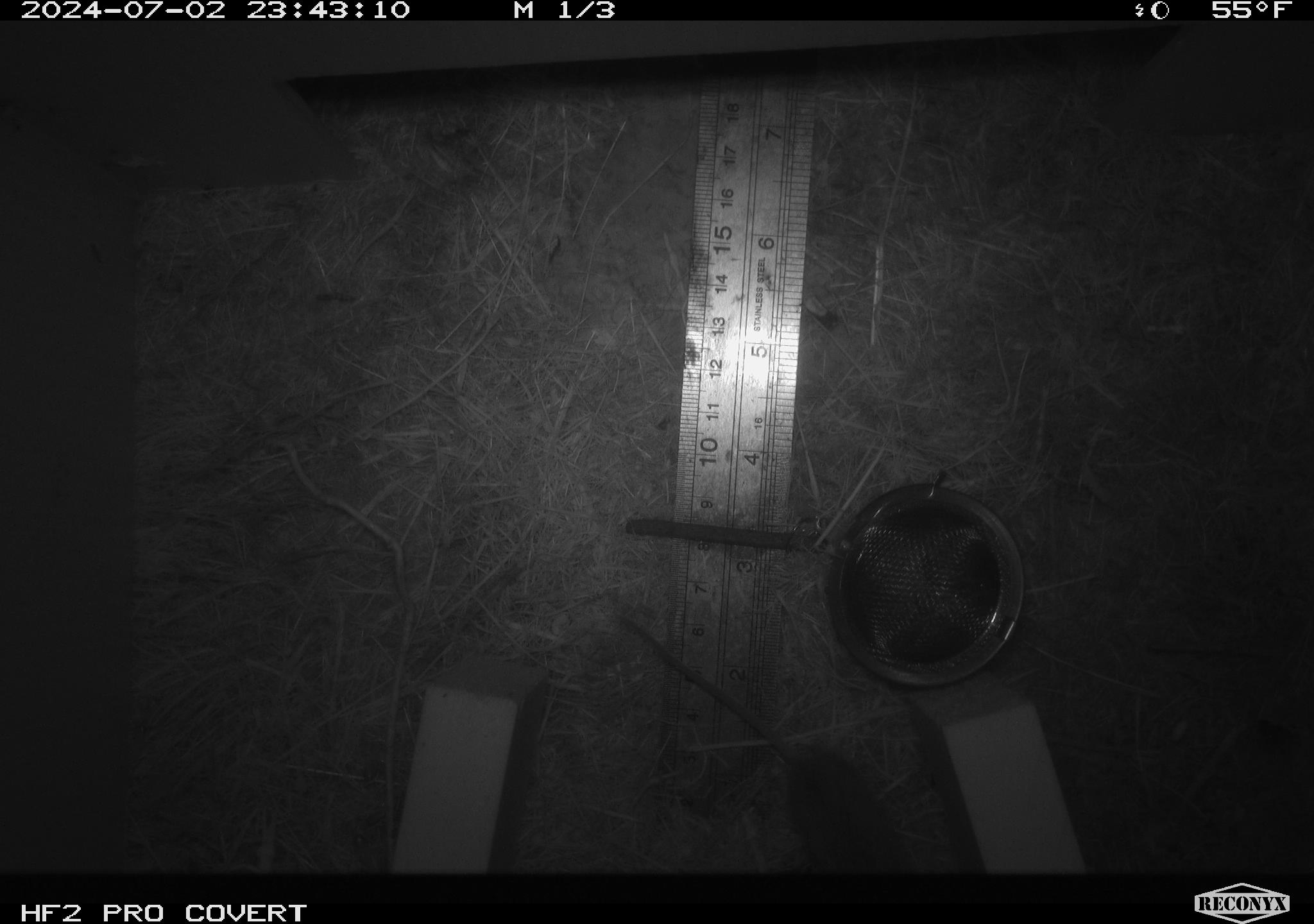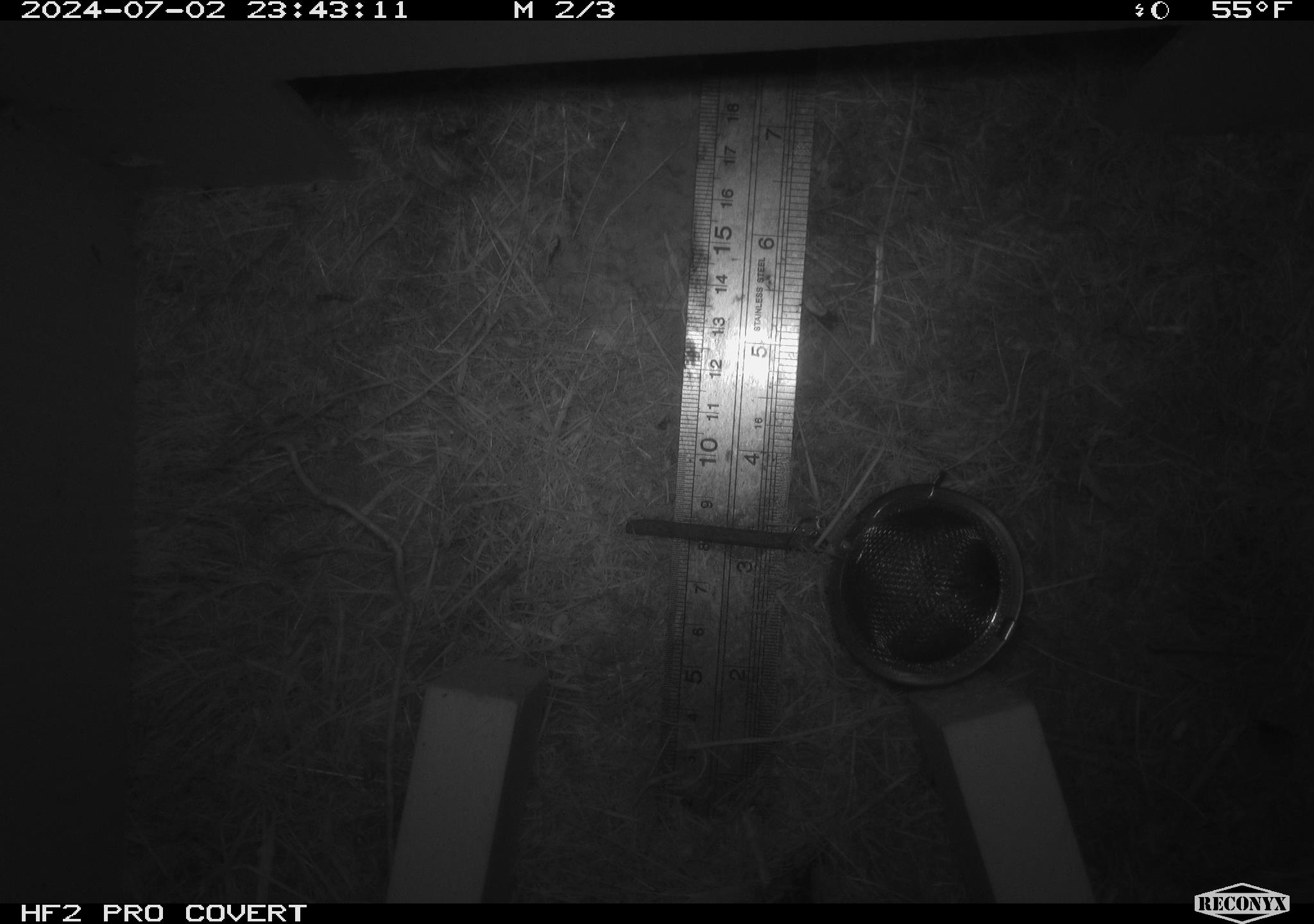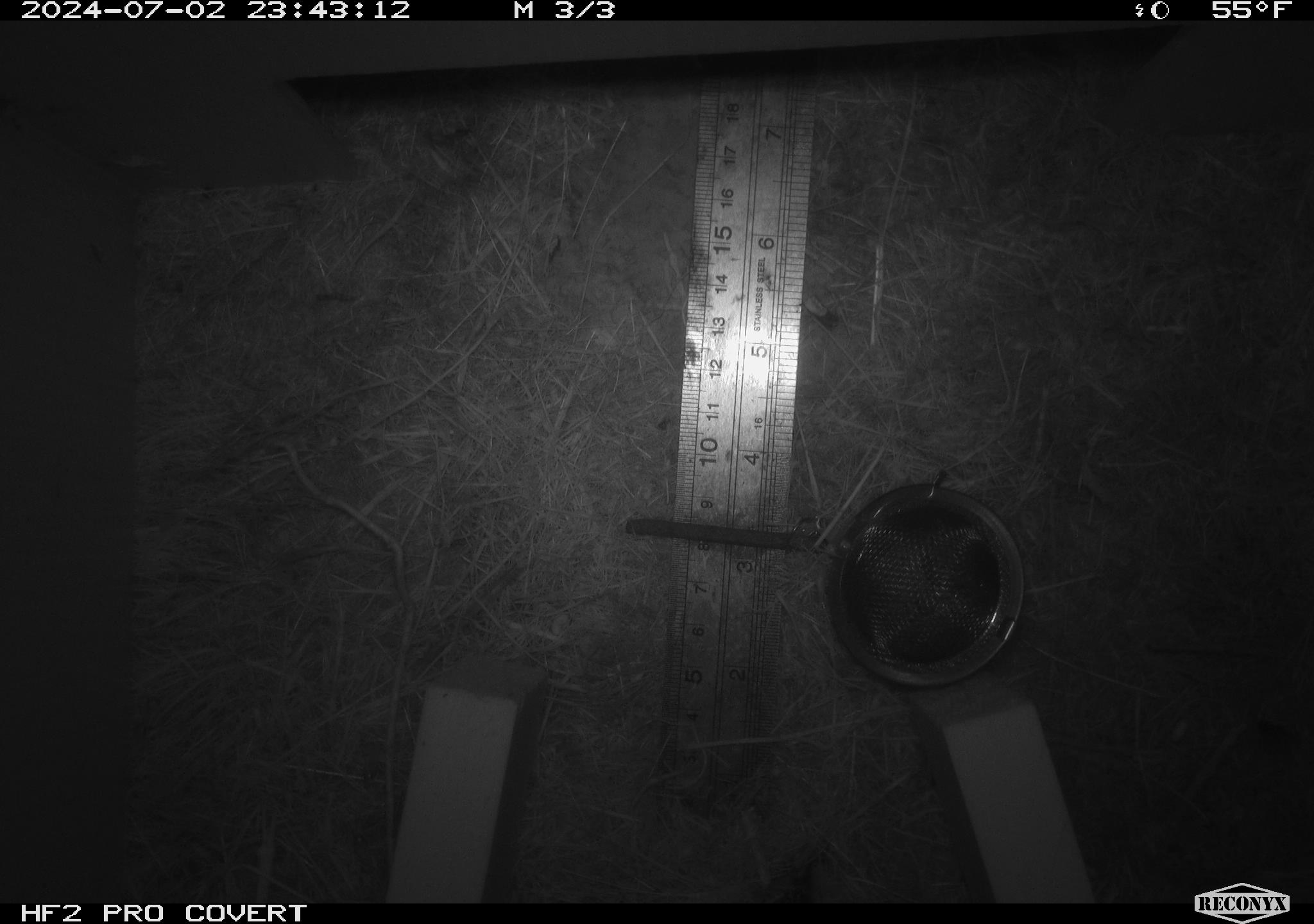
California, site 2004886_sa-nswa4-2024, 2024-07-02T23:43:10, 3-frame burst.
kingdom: Animalia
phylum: Chordata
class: Mammalia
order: Rodentia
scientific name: Rodentia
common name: rodent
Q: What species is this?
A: Rodent (Rodentia).